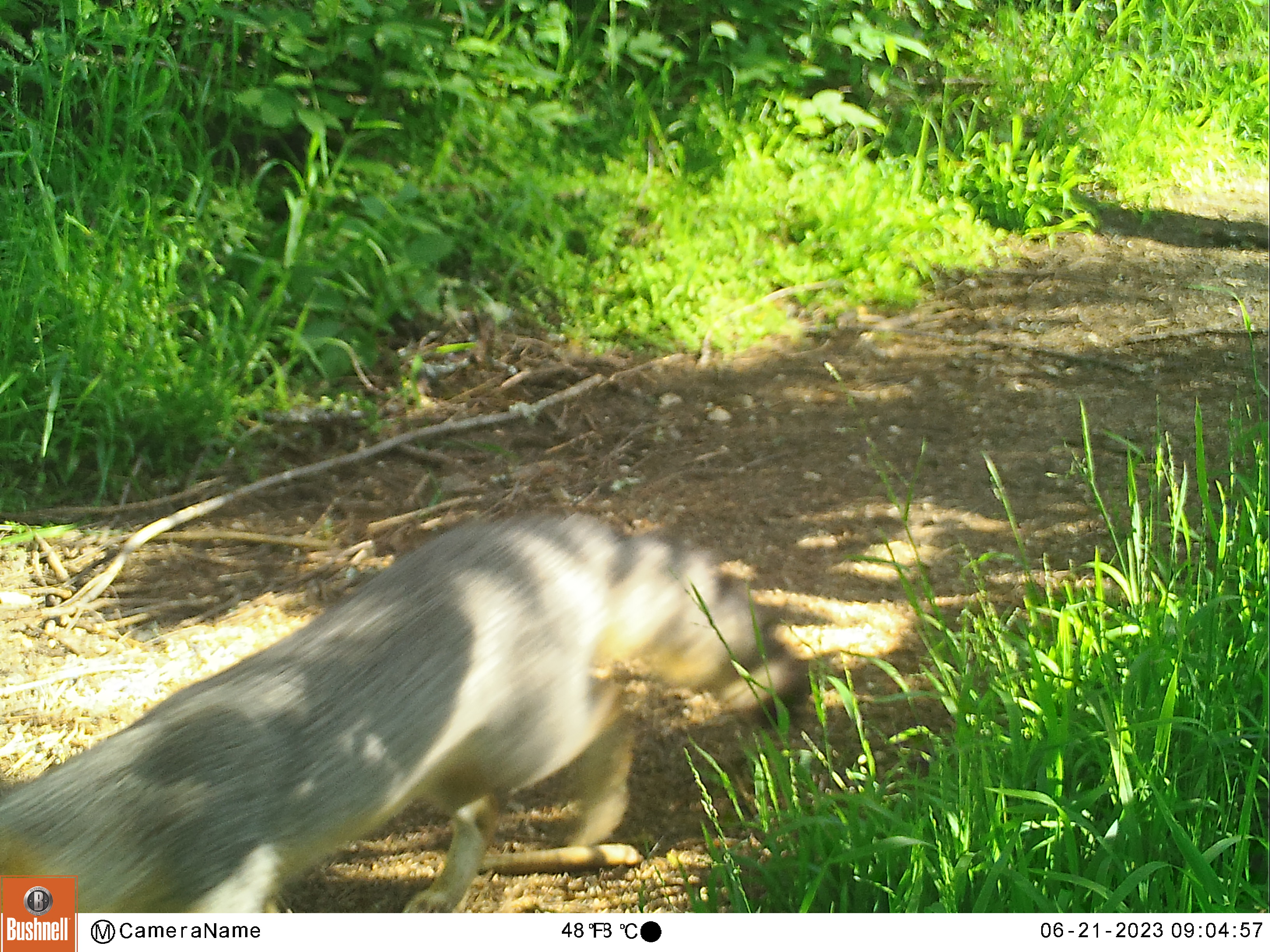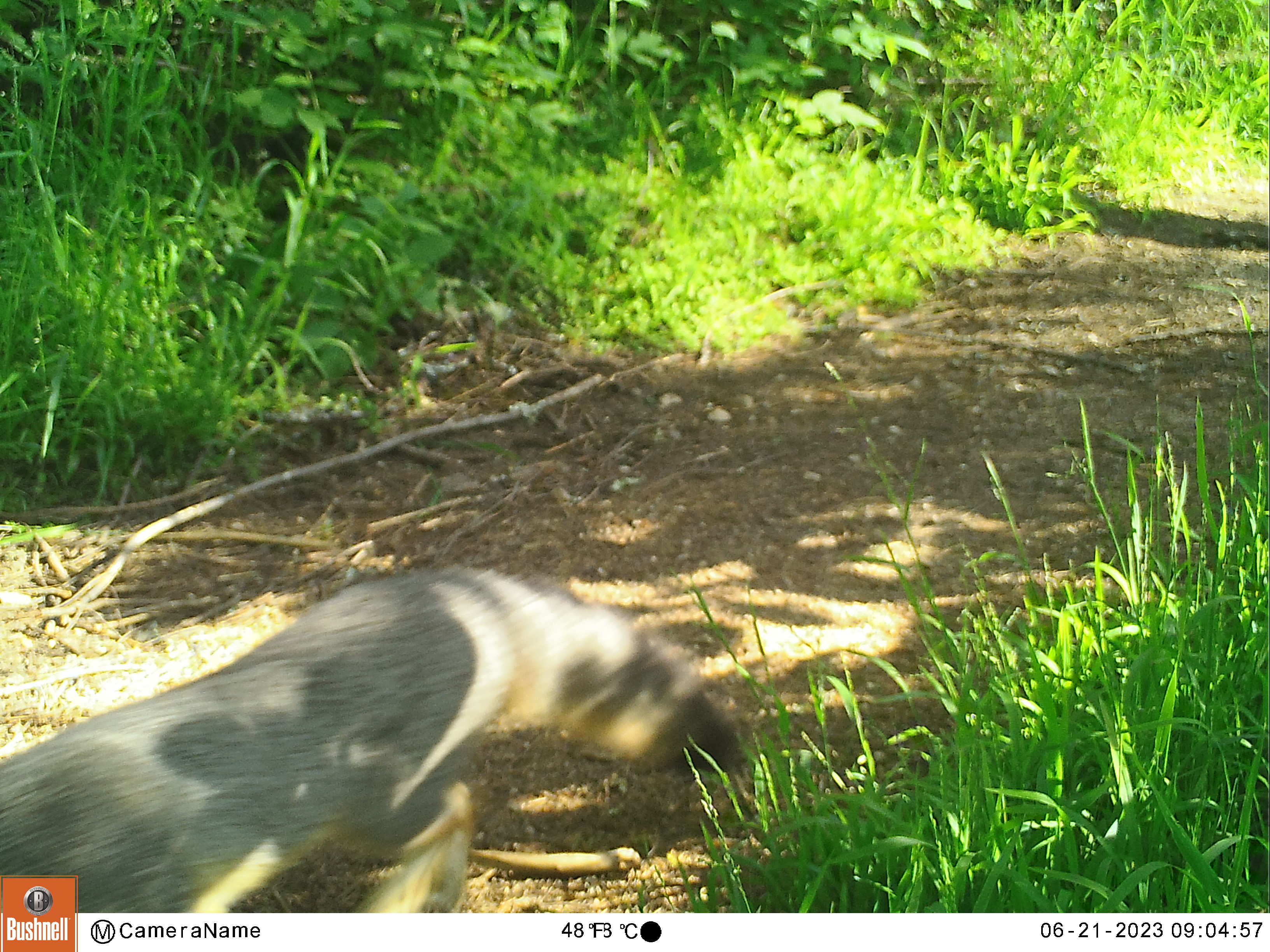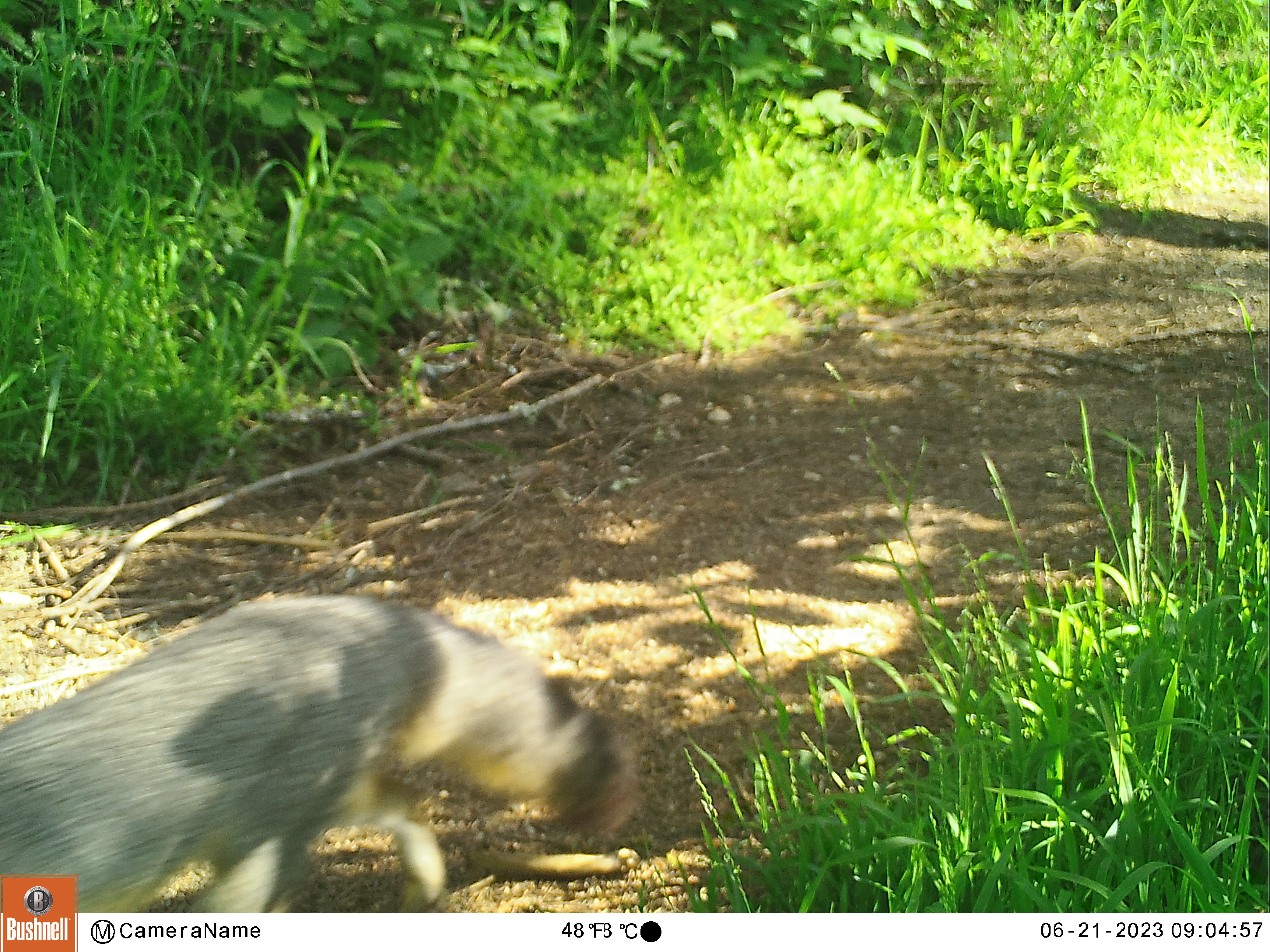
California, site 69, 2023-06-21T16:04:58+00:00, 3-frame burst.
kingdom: Animalia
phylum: Chordata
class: Mammalia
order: Carnivora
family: Canidae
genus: Urocyon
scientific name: Urocyon cinereoargenteus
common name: gray fox